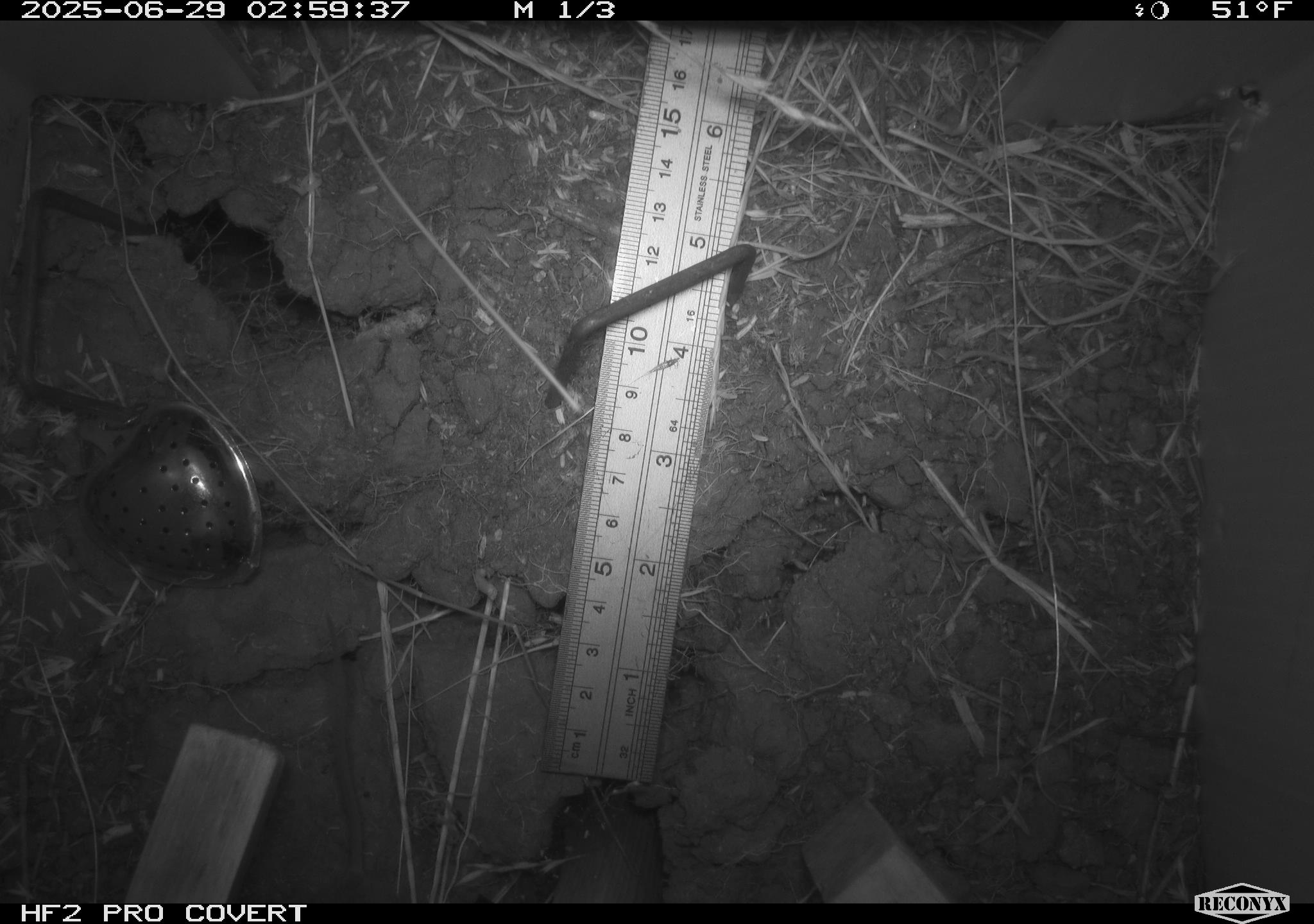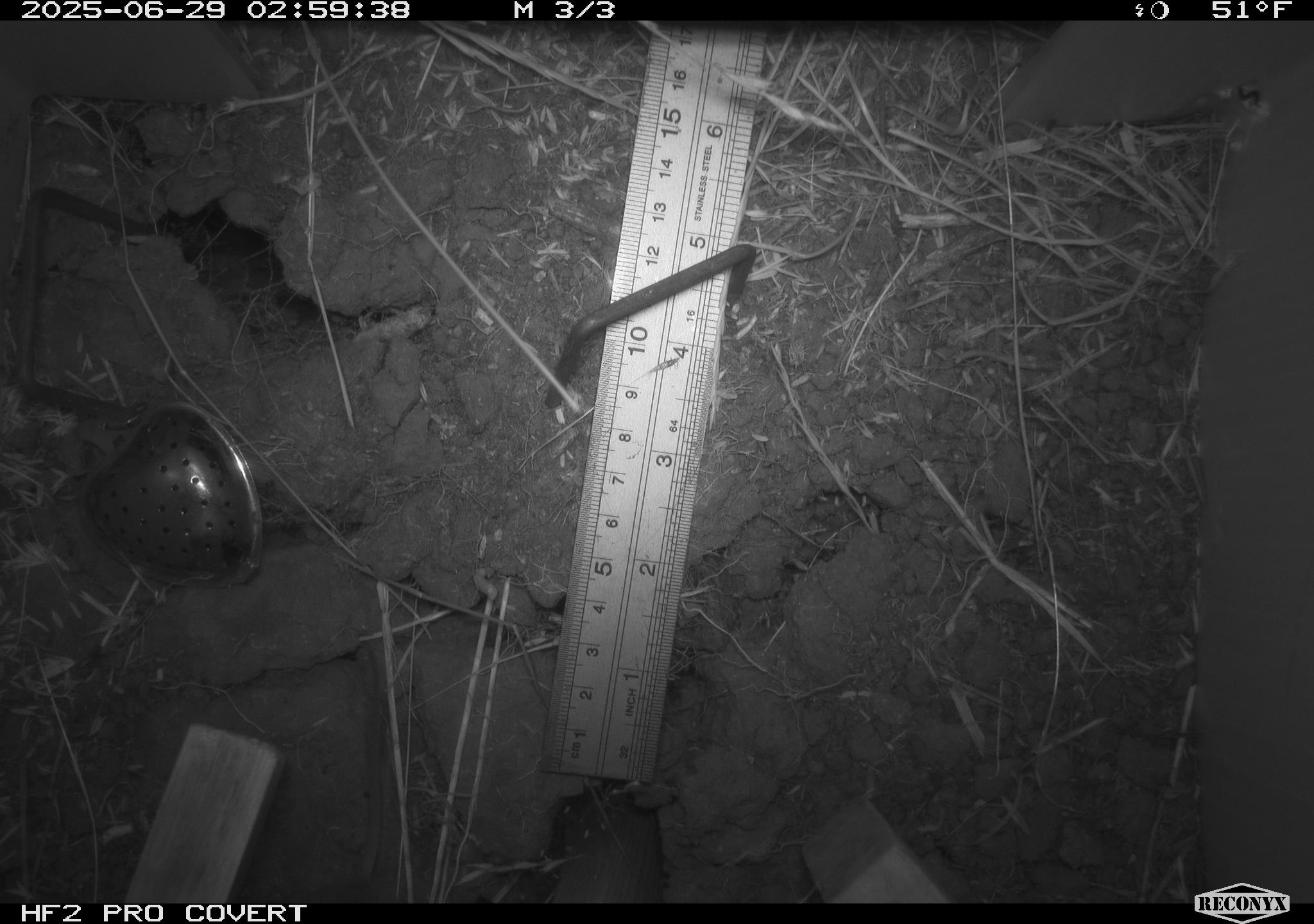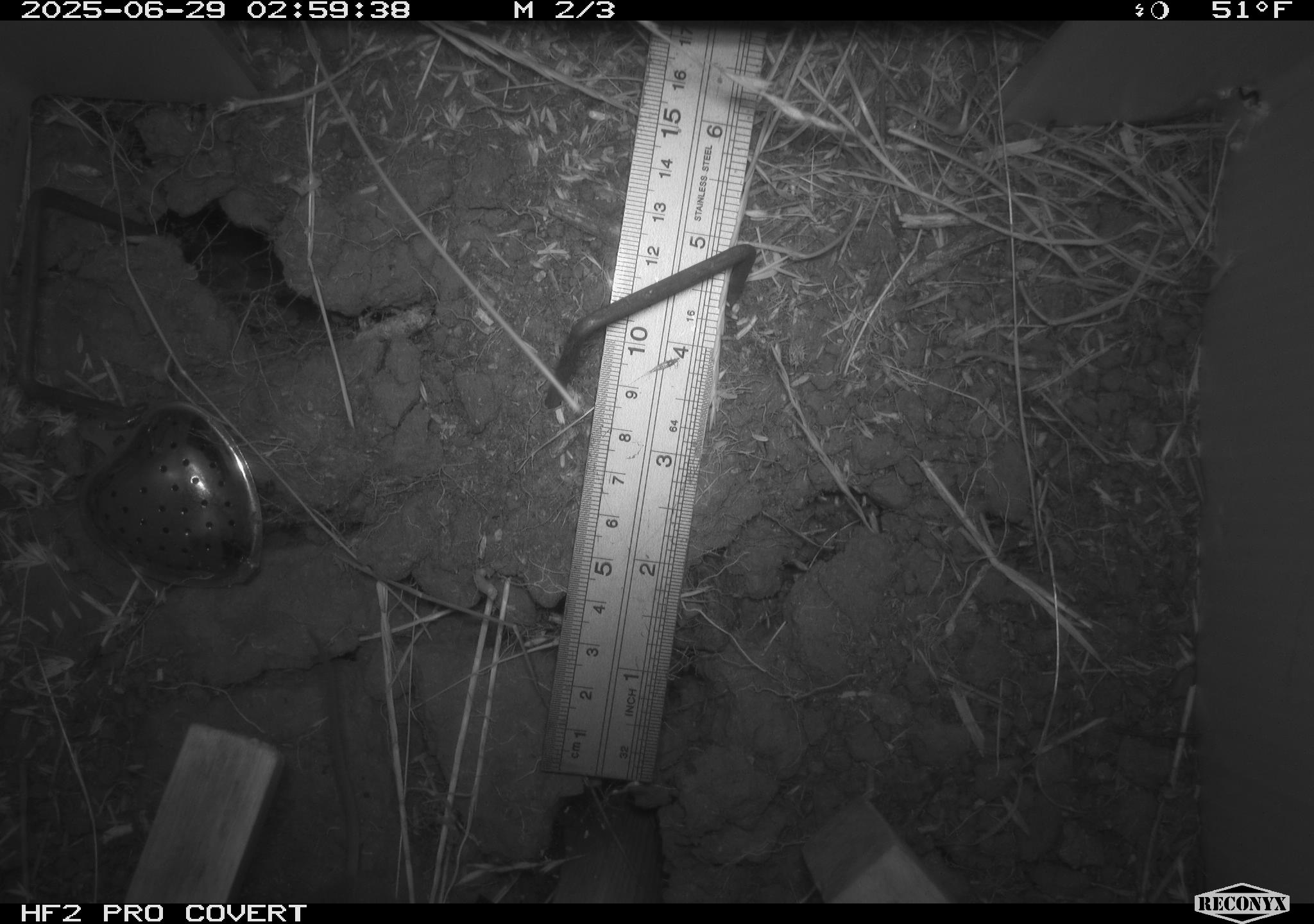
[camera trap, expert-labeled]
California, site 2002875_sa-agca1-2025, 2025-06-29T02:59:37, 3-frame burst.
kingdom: Animalia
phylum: Chordata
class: Mammalia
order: Rodentia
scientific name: Rodentia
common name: rodent